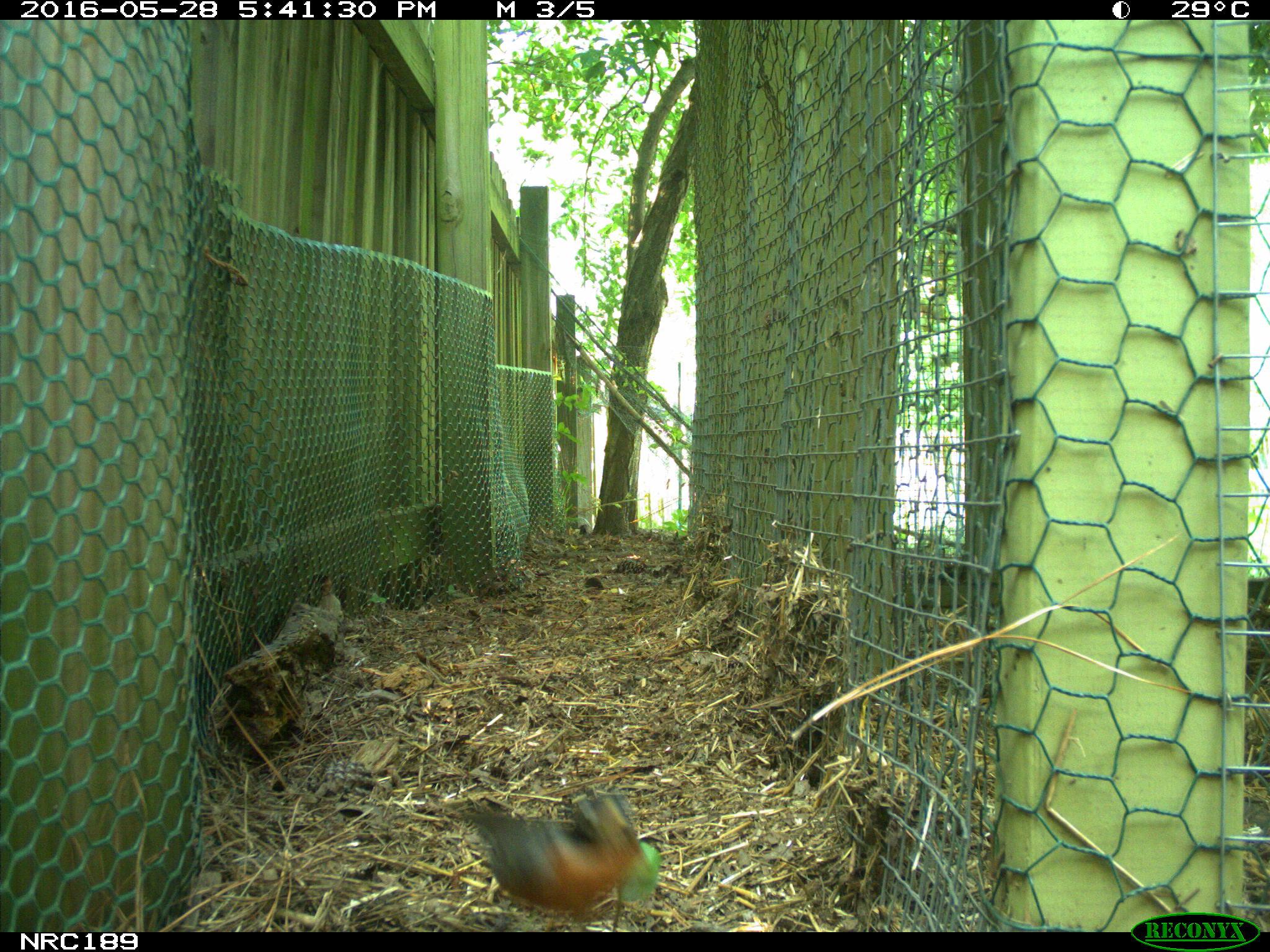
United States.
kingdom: Animalia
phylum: Chordata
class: Aves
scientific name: Aves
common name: bird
Bird (Aves).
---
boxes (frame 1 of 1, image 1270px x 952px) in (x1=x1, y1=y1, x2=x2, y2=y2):
Bird: (x1=457, y1=777, x2=650, y2=928)